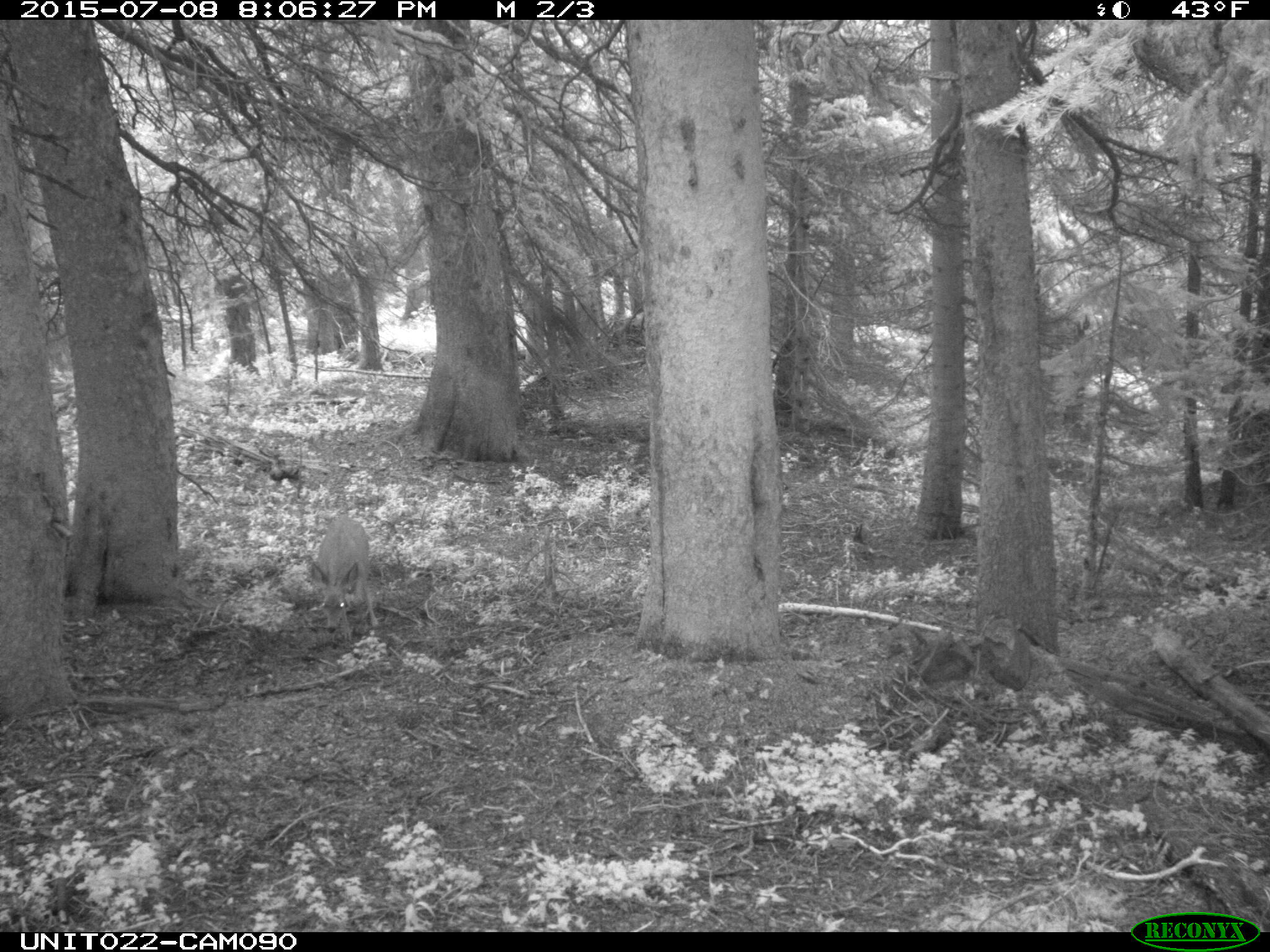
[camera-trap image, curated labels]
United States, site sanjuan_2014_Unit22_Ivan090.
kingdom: Animalia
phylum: Chordata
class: Mammalia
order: Artiodactyla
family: Cervidae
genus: Odocoileus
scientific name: Odocoileus hemionus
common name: mule deer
Odocoileus hemionus (mule deer).